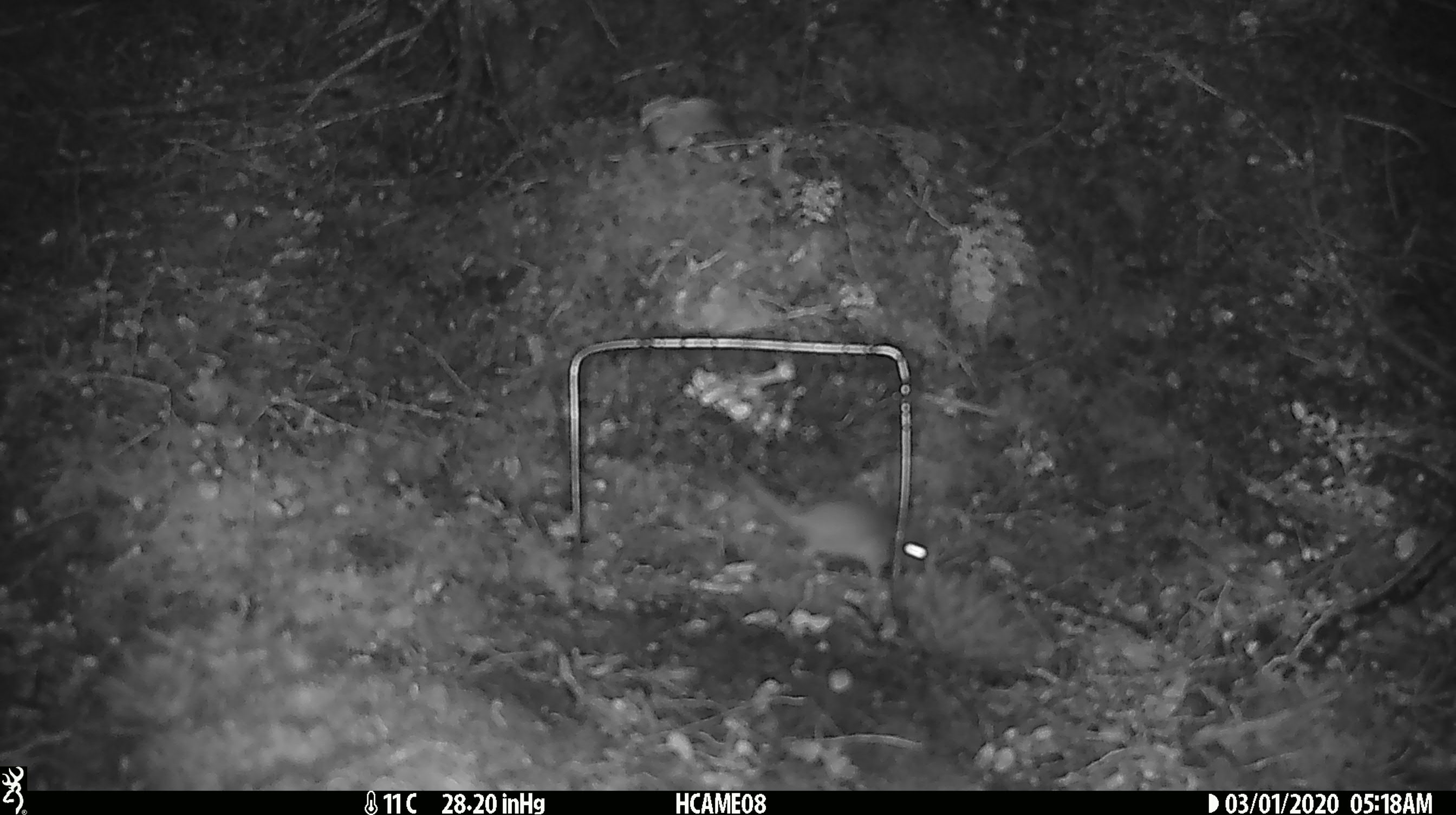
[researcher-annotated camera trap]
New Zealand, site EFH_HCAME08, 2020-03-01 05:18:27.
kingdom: Animalia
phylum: Chordata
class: Mammalia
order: Rodentia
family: Muridae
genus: Mus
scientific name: Mus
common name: mouse